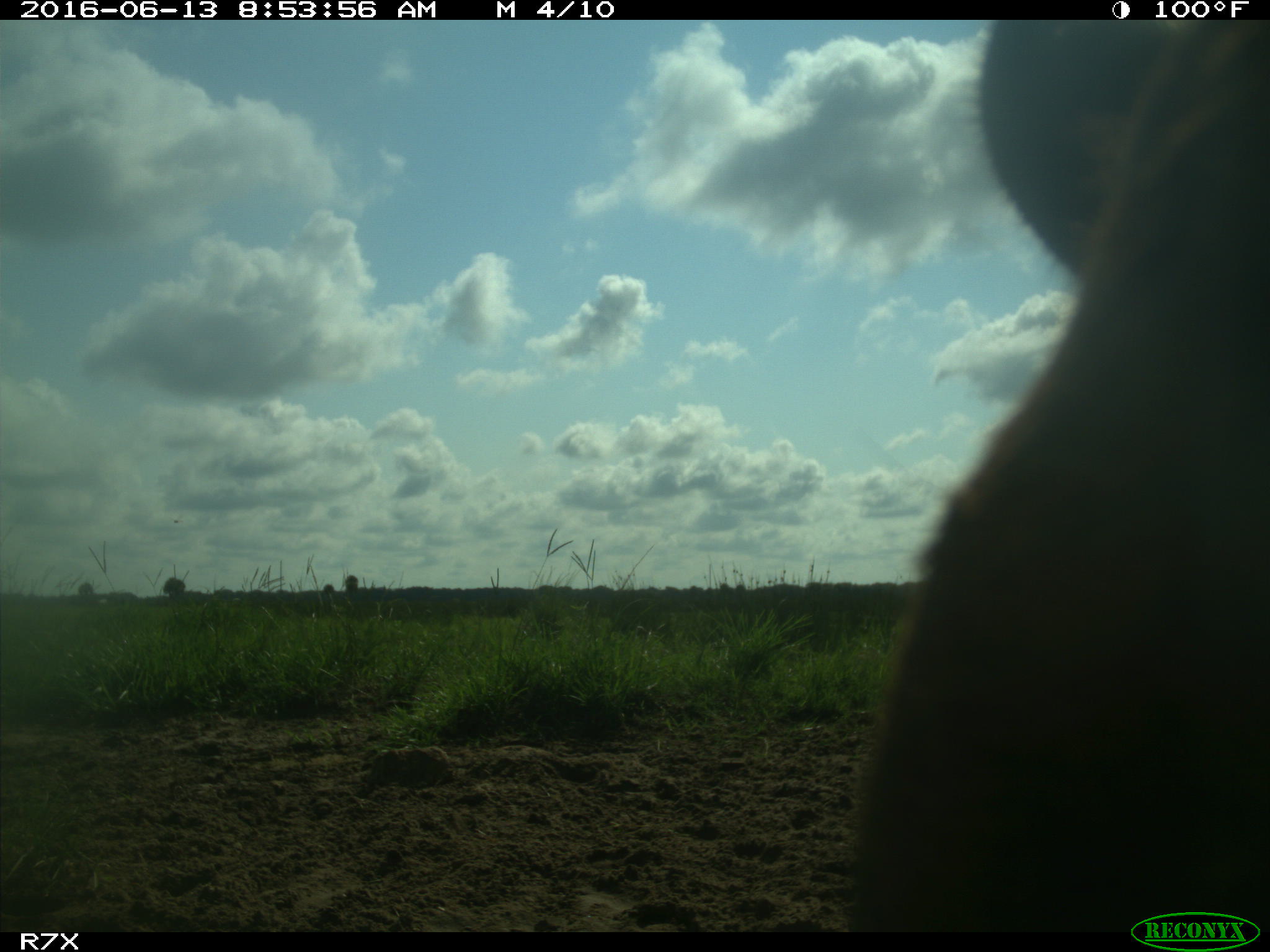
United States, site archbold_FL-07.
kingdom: Animalia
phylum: Chordata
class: Mammalia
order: Artiodactyla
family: Bovidae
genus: Bos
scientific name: Bos taurus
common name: domestic cow